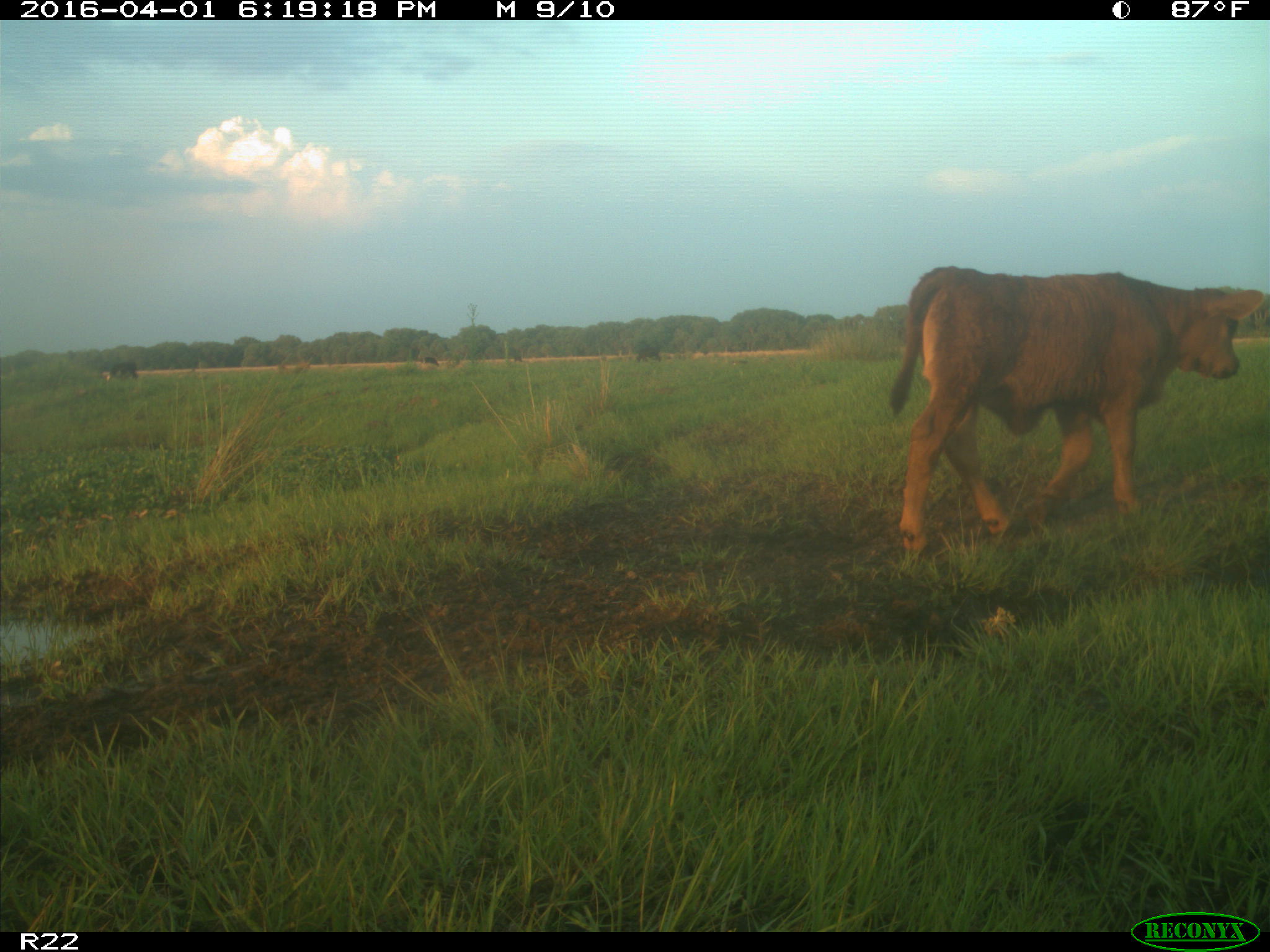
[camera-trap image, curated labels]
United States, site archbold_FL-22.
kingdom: Animalia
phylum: Chordata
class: Mammalia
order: Artiodactyla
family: Bovidae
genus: Bos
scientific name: Bos taurus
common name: domestic cow